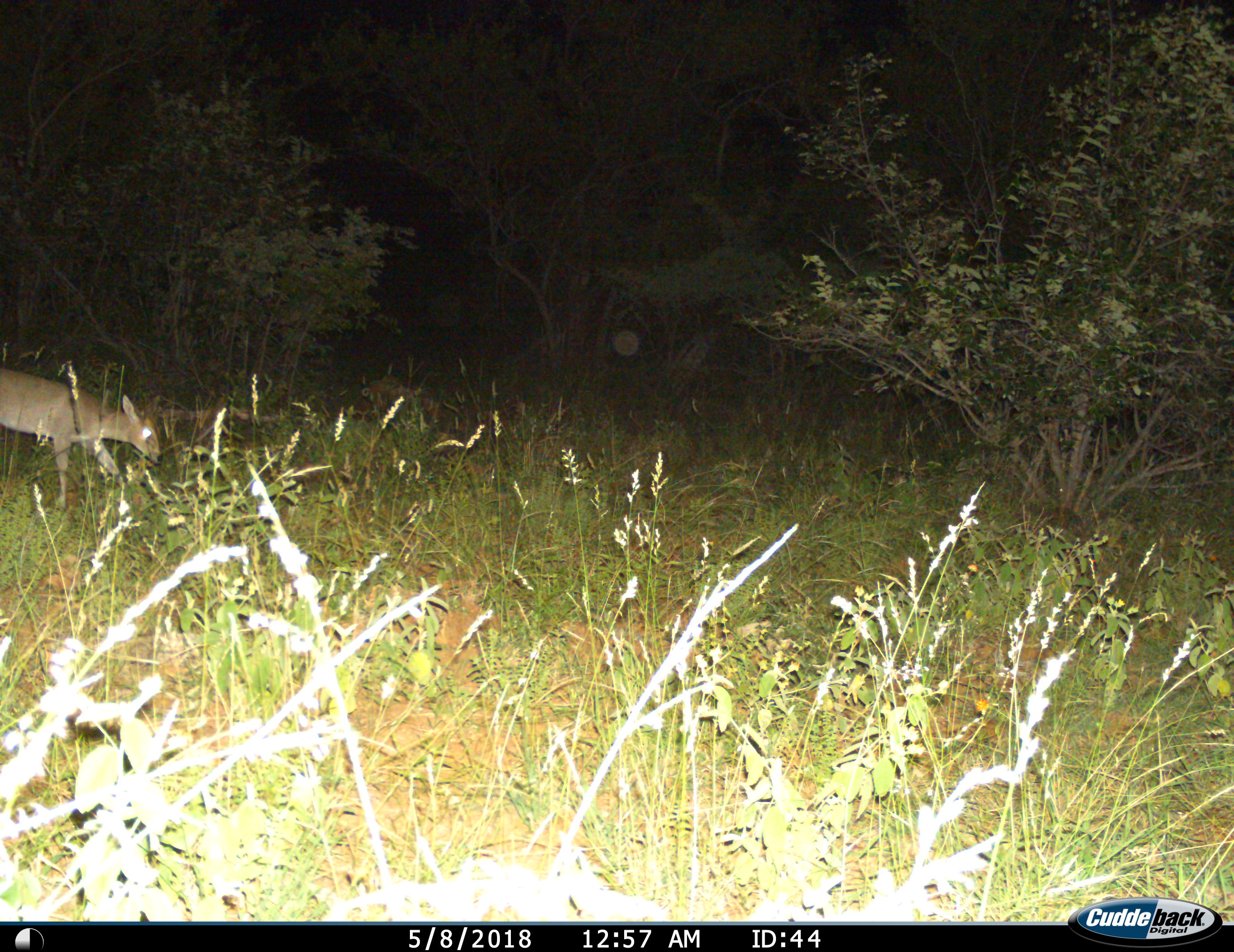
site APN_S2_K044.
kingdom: Animalia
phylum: Chordata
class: Mammalia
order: Artiodactyla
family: Bovidae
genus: Sylvicapra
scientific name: Sylvicapra grimmia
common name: common duiker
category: duikercommongrey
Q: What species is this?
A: Duikercommongrey (common duiker) (Sylvicapra grimmia).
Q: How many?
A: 1.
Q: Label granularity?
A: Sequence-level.